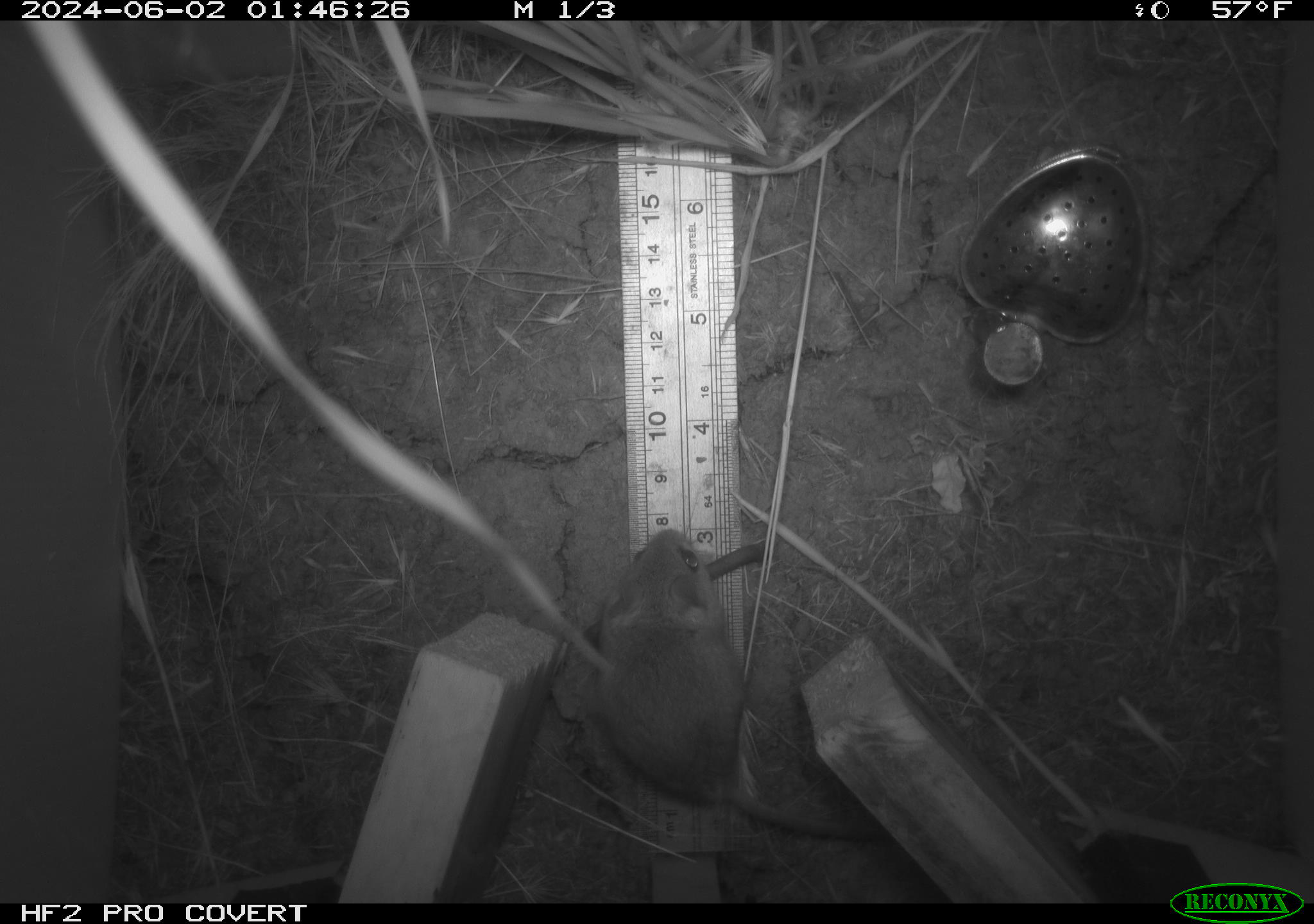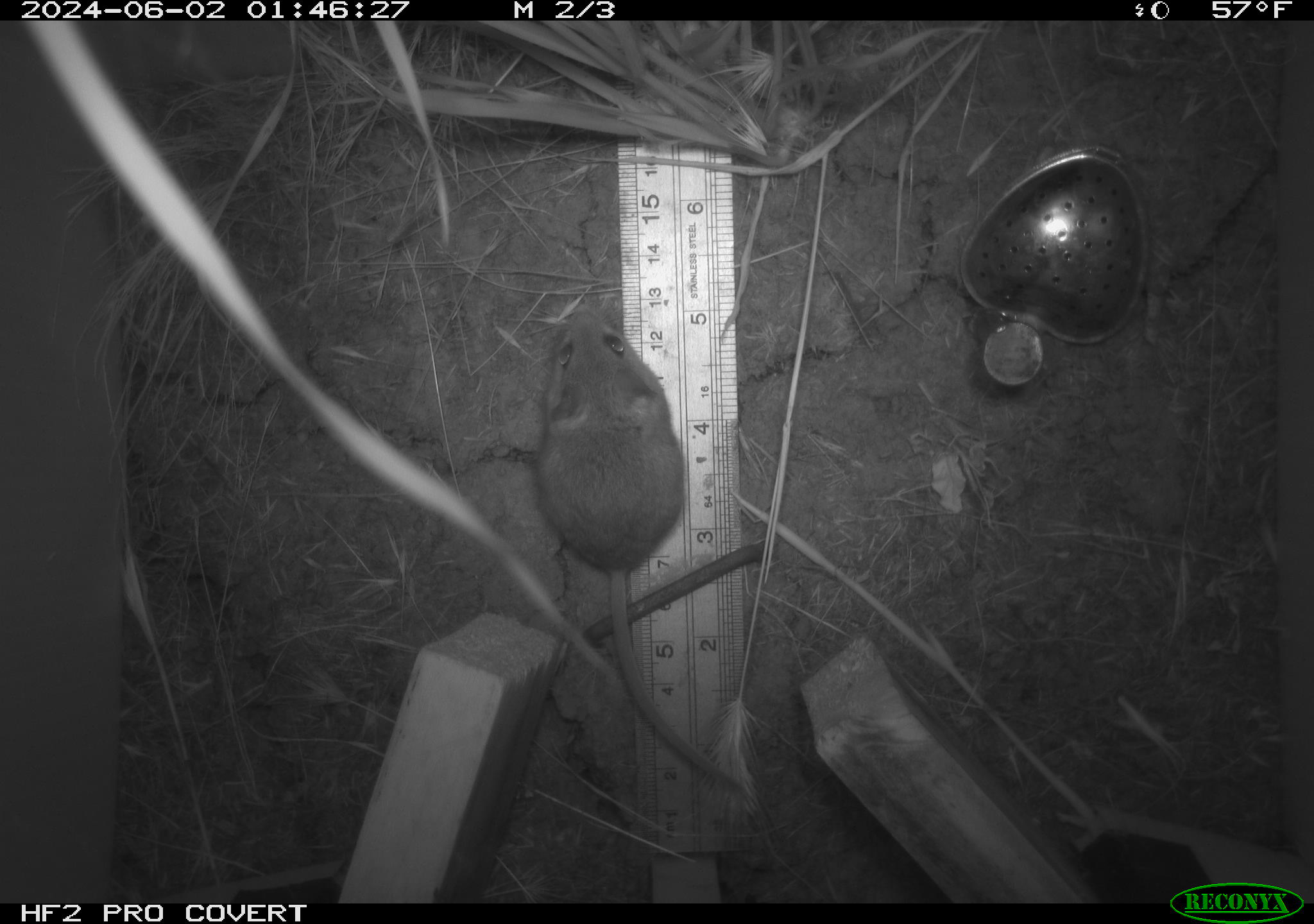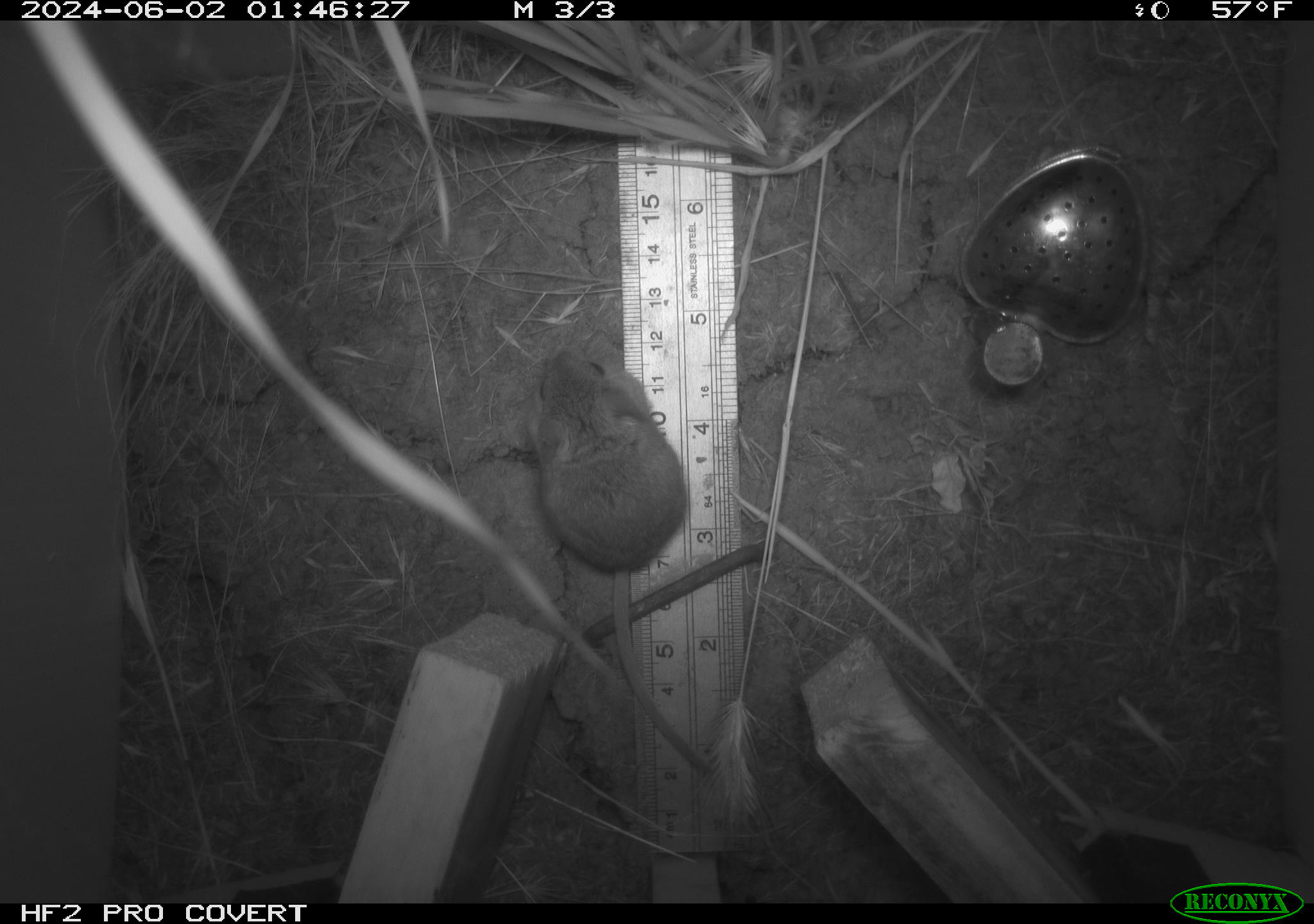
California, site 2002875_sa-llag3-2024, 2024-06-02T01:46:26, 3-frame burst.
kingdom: Animalia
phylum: Chordata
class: Mammalia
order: Rodentia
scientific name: Rodentia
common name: rodent